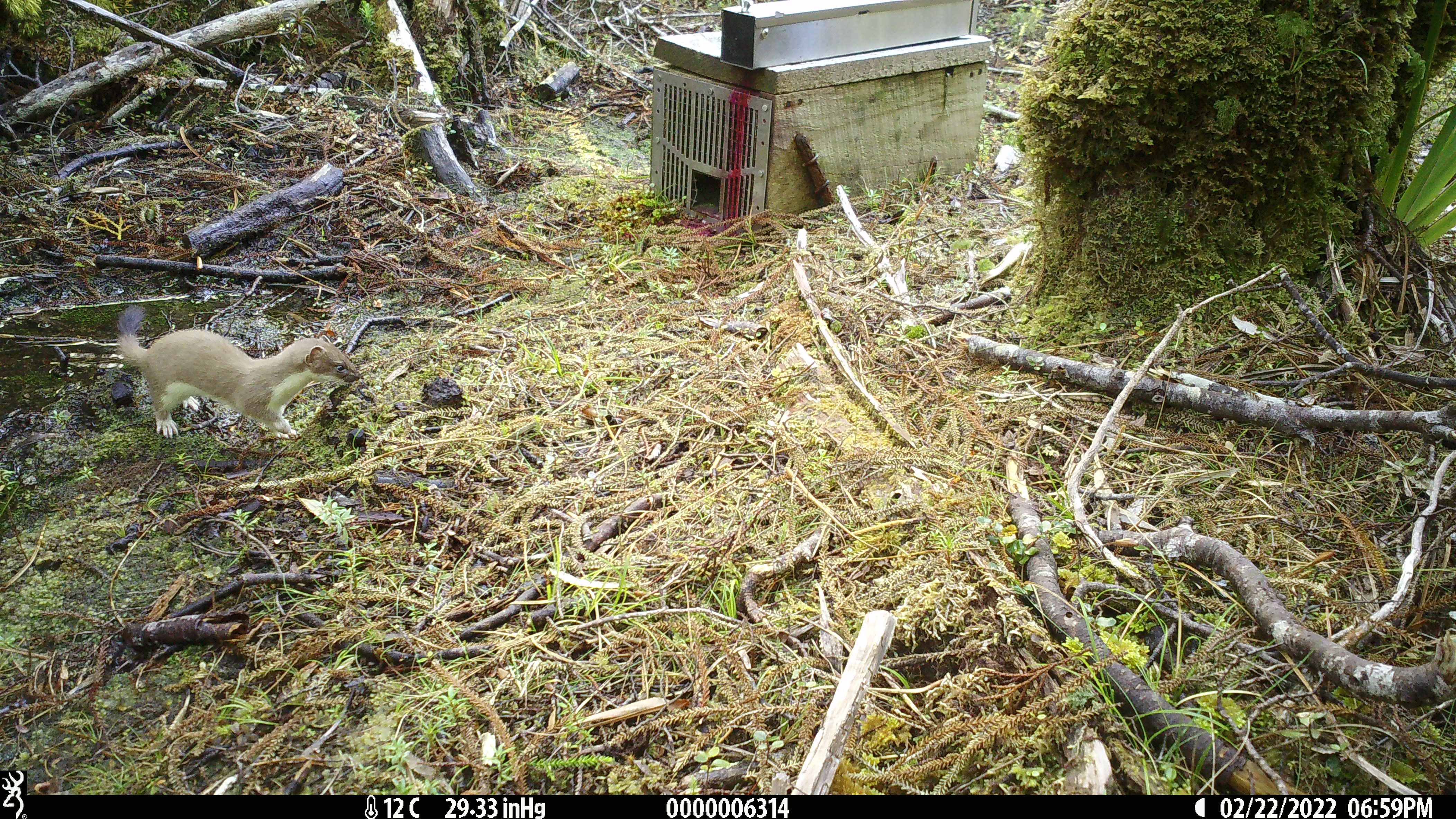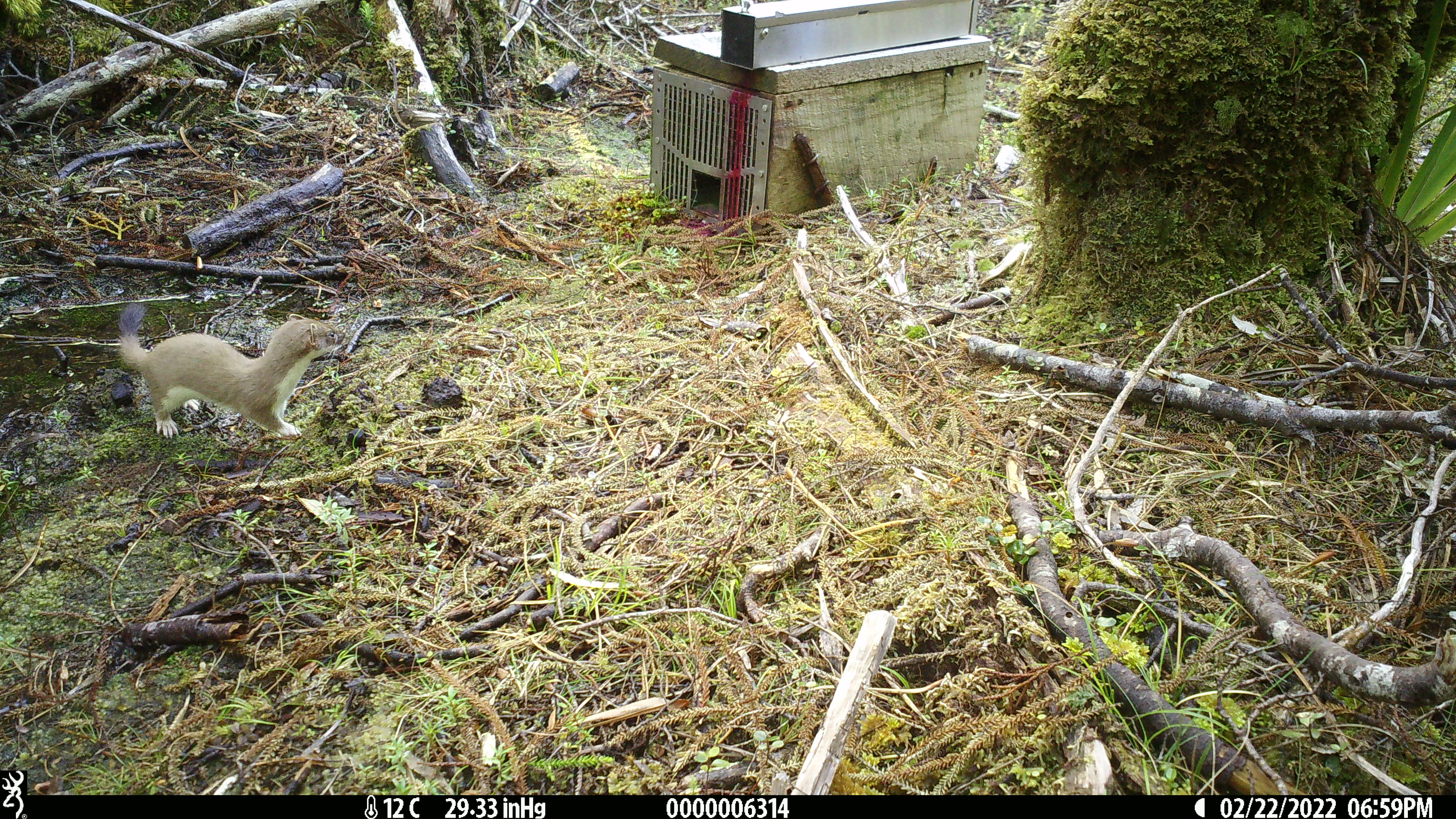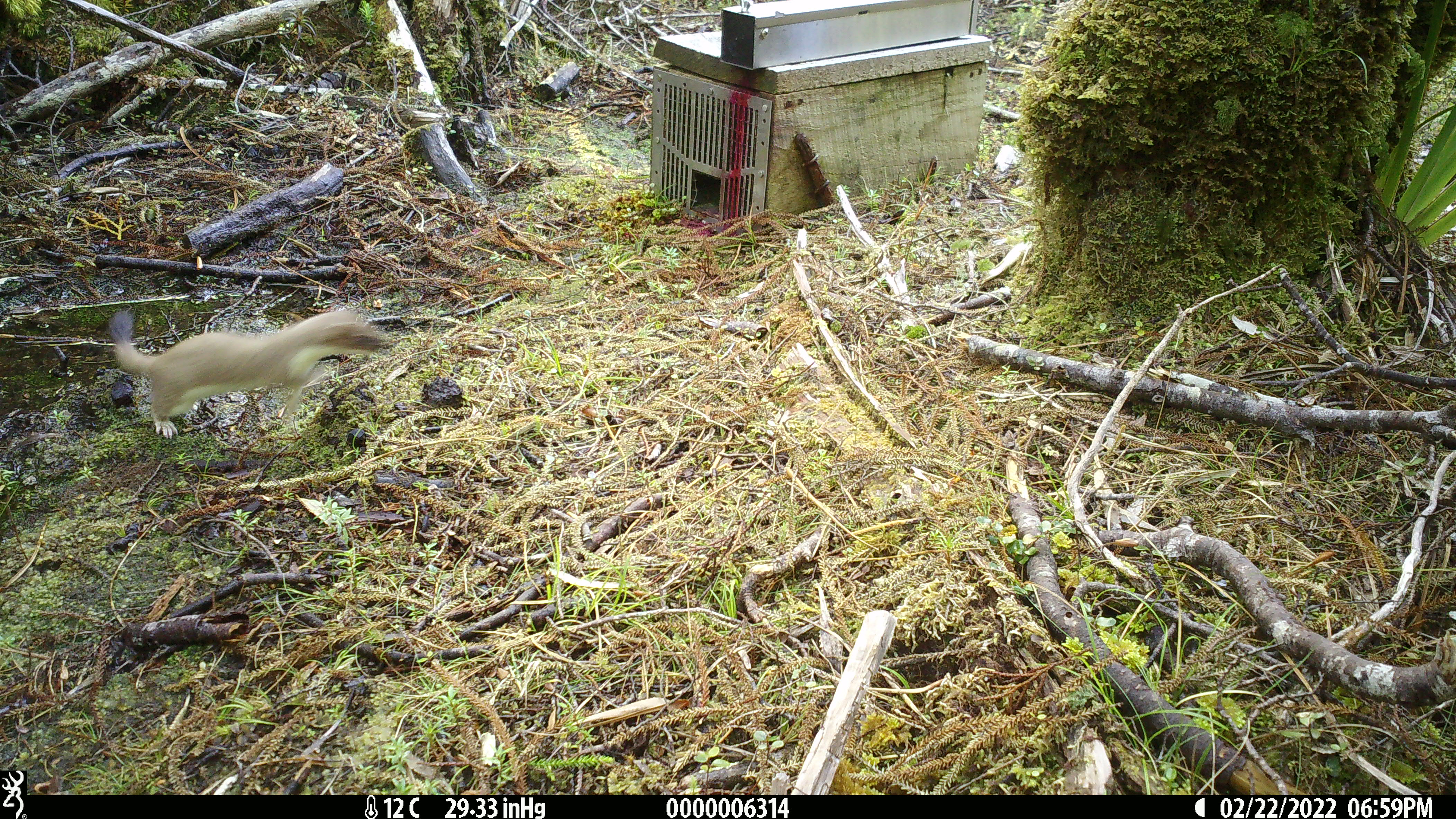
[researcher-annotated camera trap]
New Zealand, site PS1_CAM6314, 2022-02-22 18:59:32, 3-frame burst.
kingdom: Animalia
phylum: Chordata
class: Mammalia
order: Carnivora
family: Mustelidae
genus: Mustela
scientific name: Mustela erminea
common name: stoat